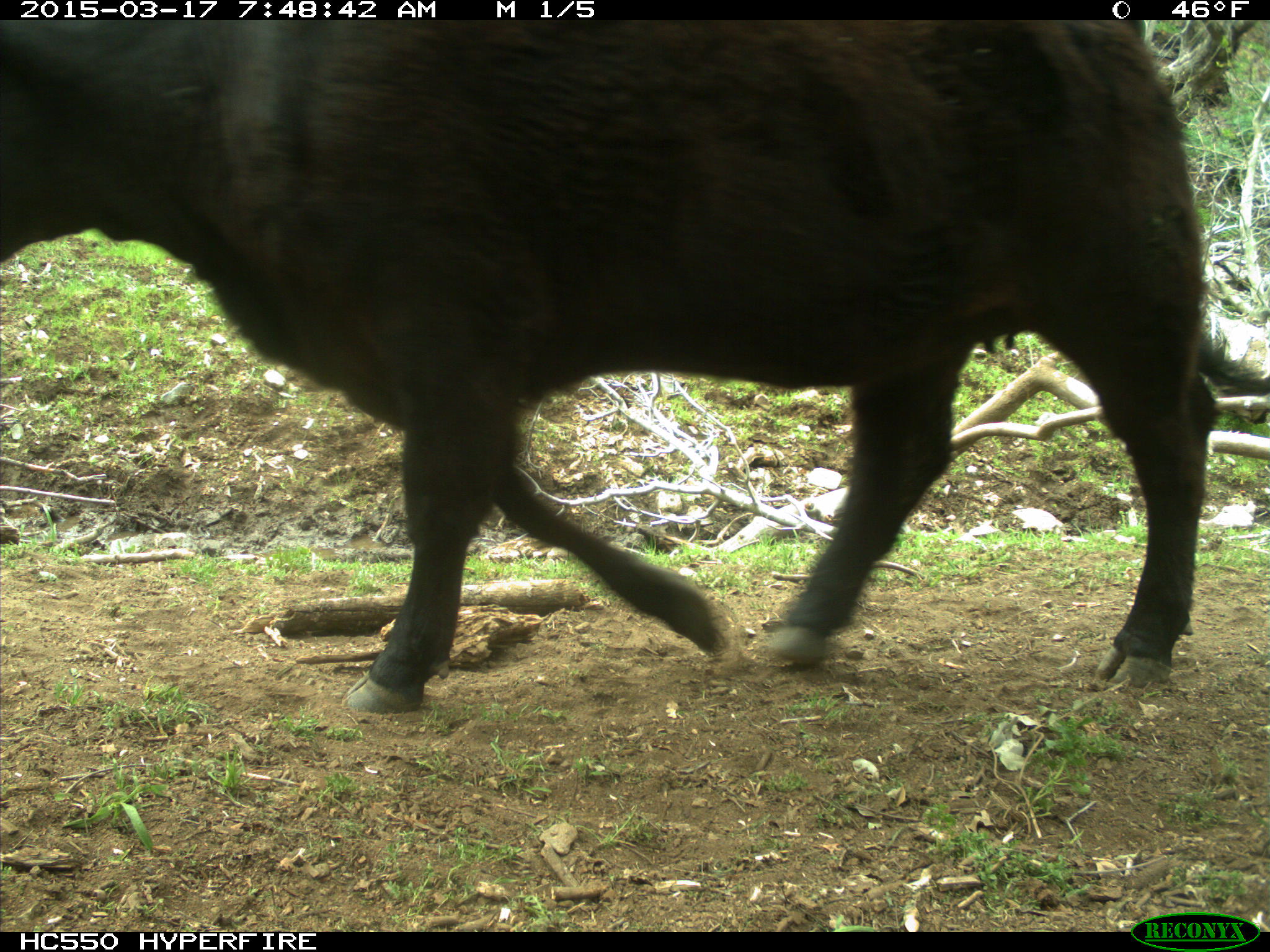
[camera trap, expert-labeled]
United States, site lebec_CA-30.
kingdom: Animalia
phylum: Chordata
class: Mammalia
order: Artiodactyla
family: Bovidae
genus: Bos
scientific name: Bos taurus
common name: domestic cow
Bos taurus (domestic cow).